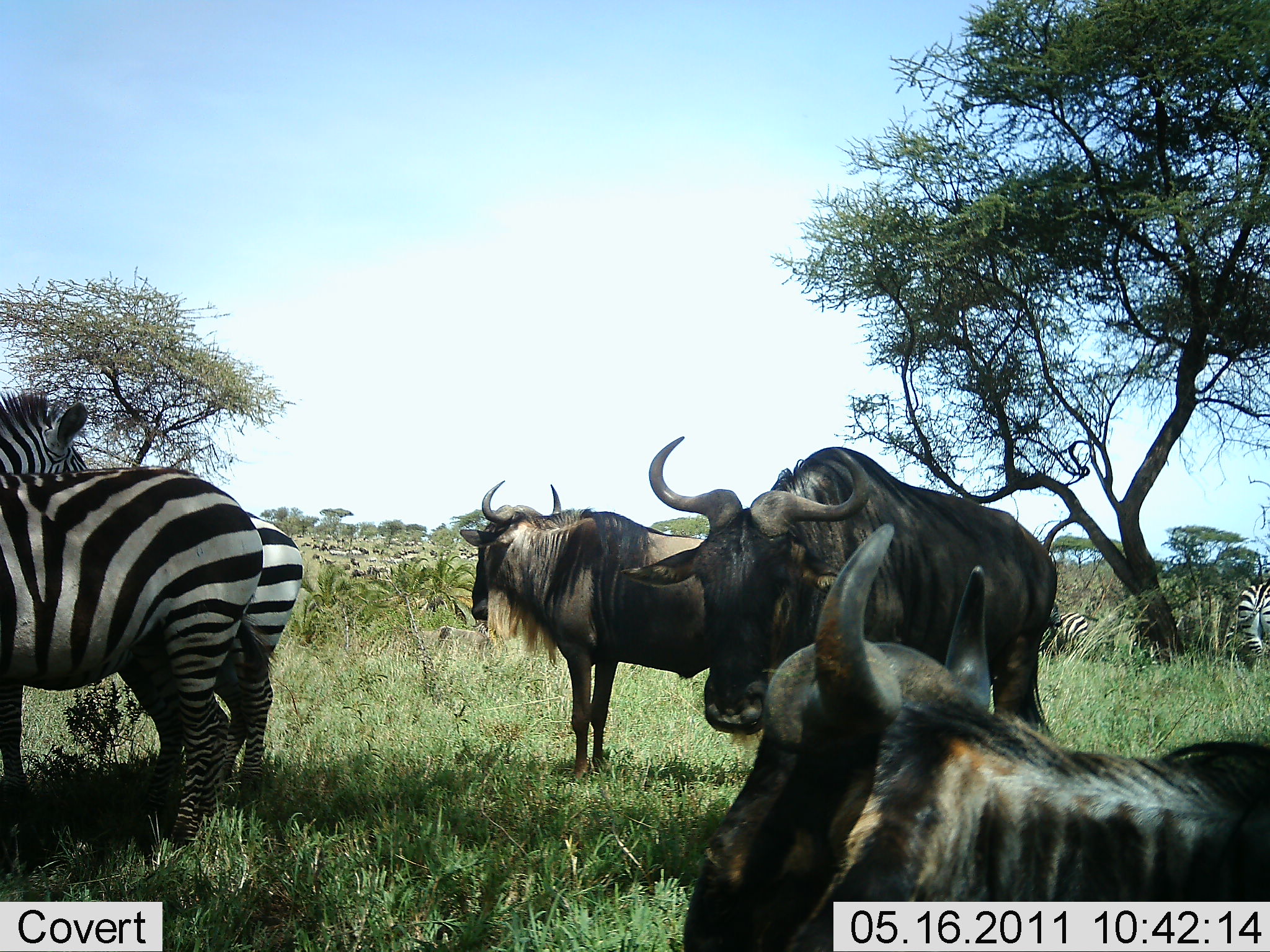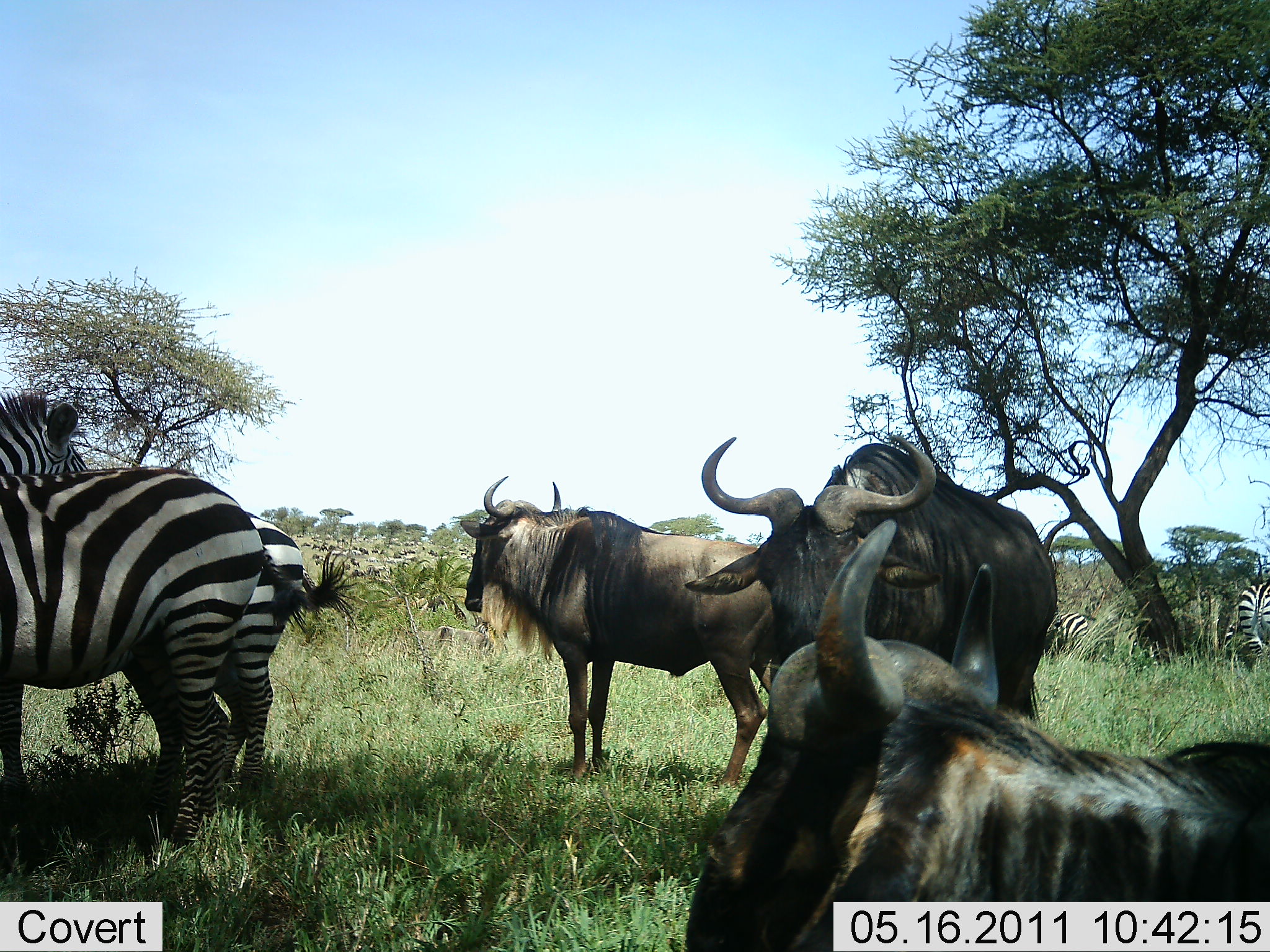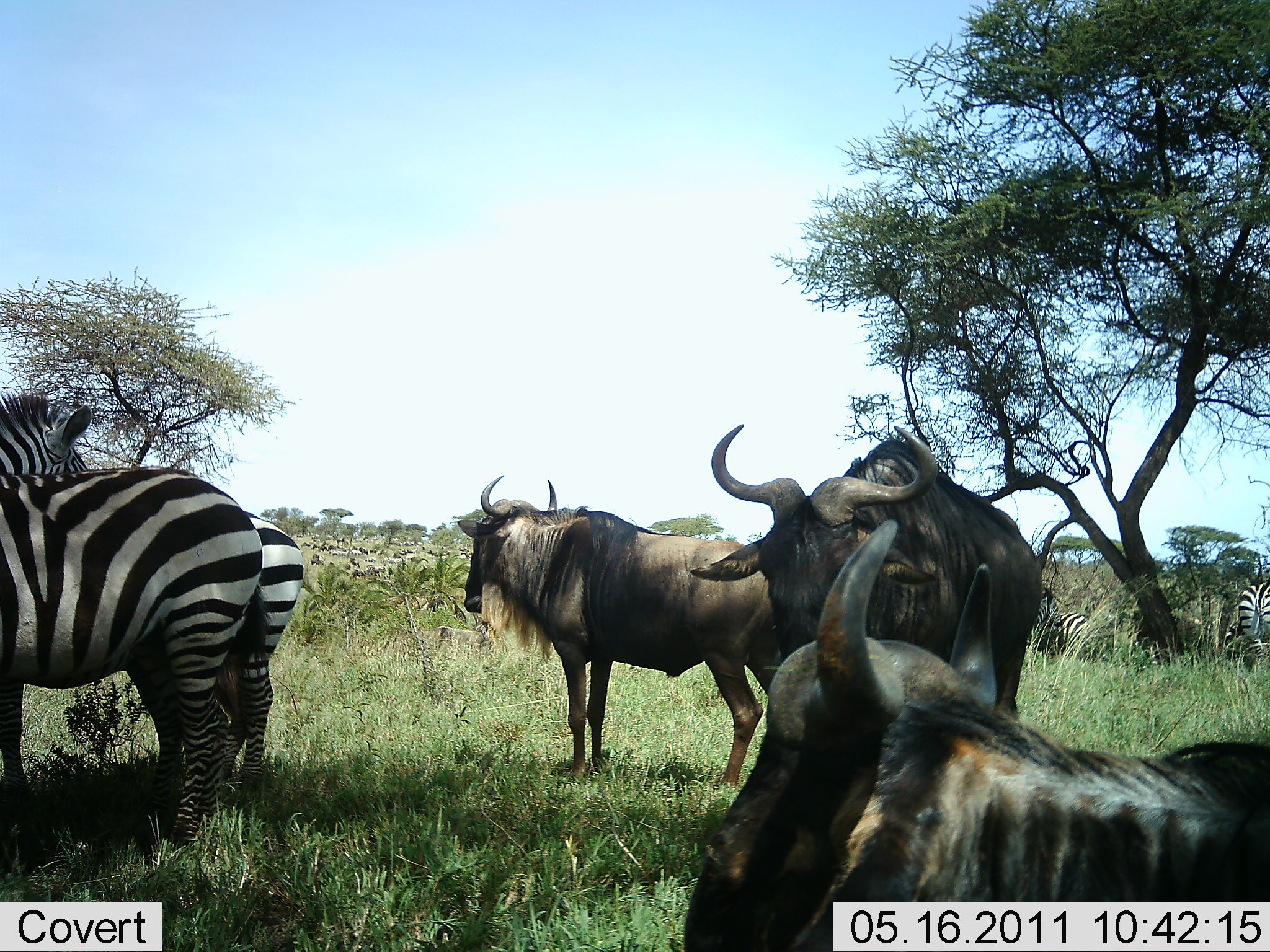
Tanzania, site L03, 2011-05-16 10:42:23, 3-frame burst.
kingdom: Animalia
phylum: Chordata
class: Mammalia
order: Artiodactyla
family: Bovidae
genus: Connochaetes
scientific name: Connochaetes taurinus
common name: blue wildebeest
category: wildebeest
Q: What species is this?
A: Wildebeest (blue wildebeest) (Connochaetes taurinus).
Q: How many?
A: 3.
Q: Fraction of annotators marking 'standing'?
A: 100%.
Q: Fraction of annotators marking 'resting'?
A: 40%.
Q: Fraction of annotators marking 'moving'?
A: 0%.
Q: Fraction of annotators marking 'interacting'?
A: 0%.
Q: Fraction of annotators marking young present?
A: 0%.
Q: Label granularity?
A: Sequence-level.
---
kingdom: Animalia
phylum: Chordata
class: Mammalia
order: Perissodactyla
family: Equidae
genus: Equus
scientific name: Equus quagga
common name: plains zebra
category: zebra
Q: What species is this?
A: Zebra (plains zebra) (Equus quagga).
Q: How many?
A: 4.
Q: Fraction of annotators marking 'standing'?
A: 100%.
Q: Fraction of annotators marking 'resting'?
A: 27%.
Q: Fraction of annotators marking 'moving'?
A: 0%.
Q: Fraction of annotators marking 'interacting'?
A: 9%.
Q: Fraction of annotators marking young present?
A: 0%.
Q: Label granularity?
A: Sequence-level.